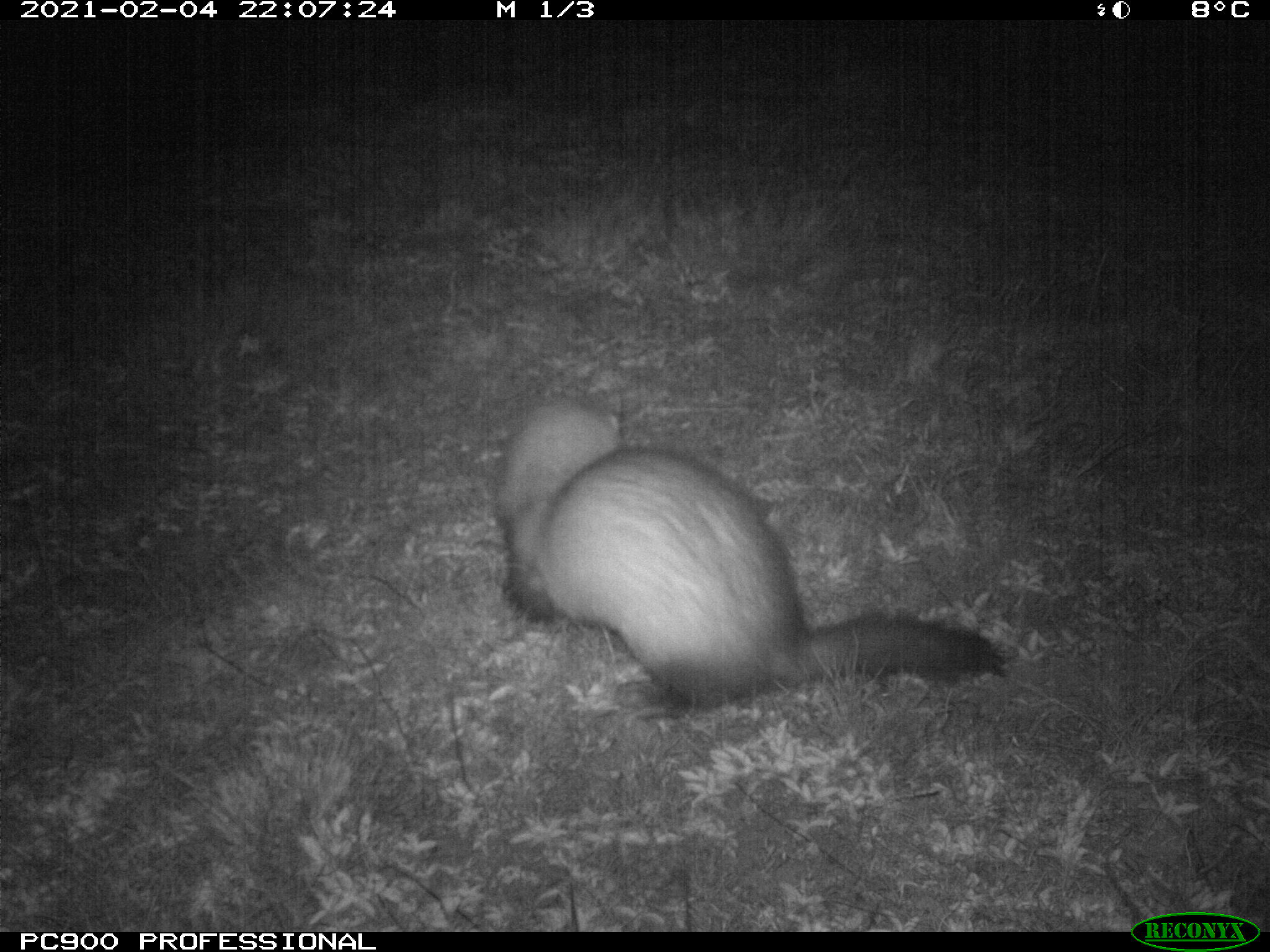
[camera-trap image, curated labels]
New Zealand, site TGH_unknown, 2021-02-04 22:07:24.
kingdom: Animalia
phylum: Chordata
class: Mammalia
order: Carnivora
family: Mustelidae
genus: Mustela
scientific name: Mustela furo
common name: ferret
Ferret (Mustela furo).